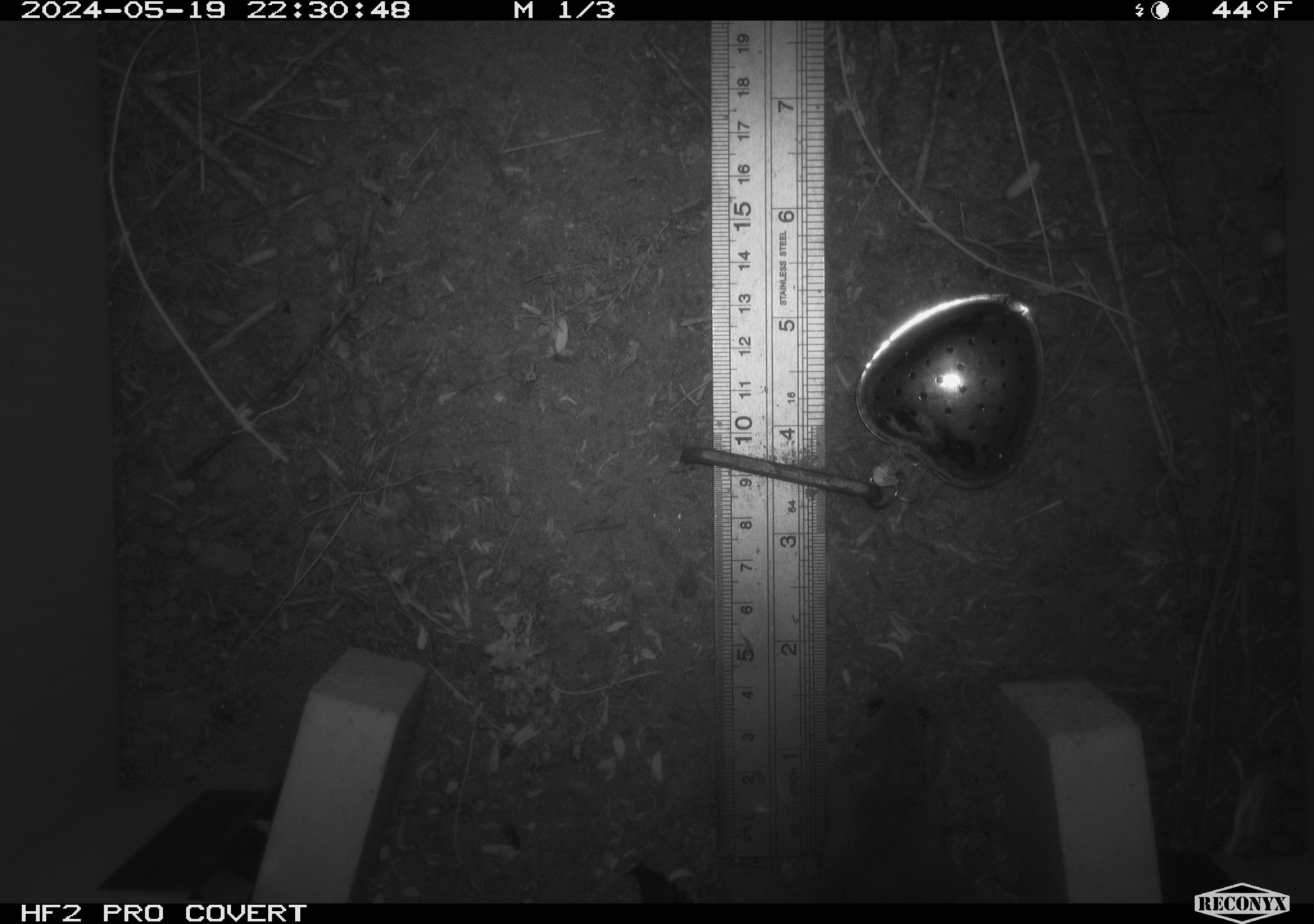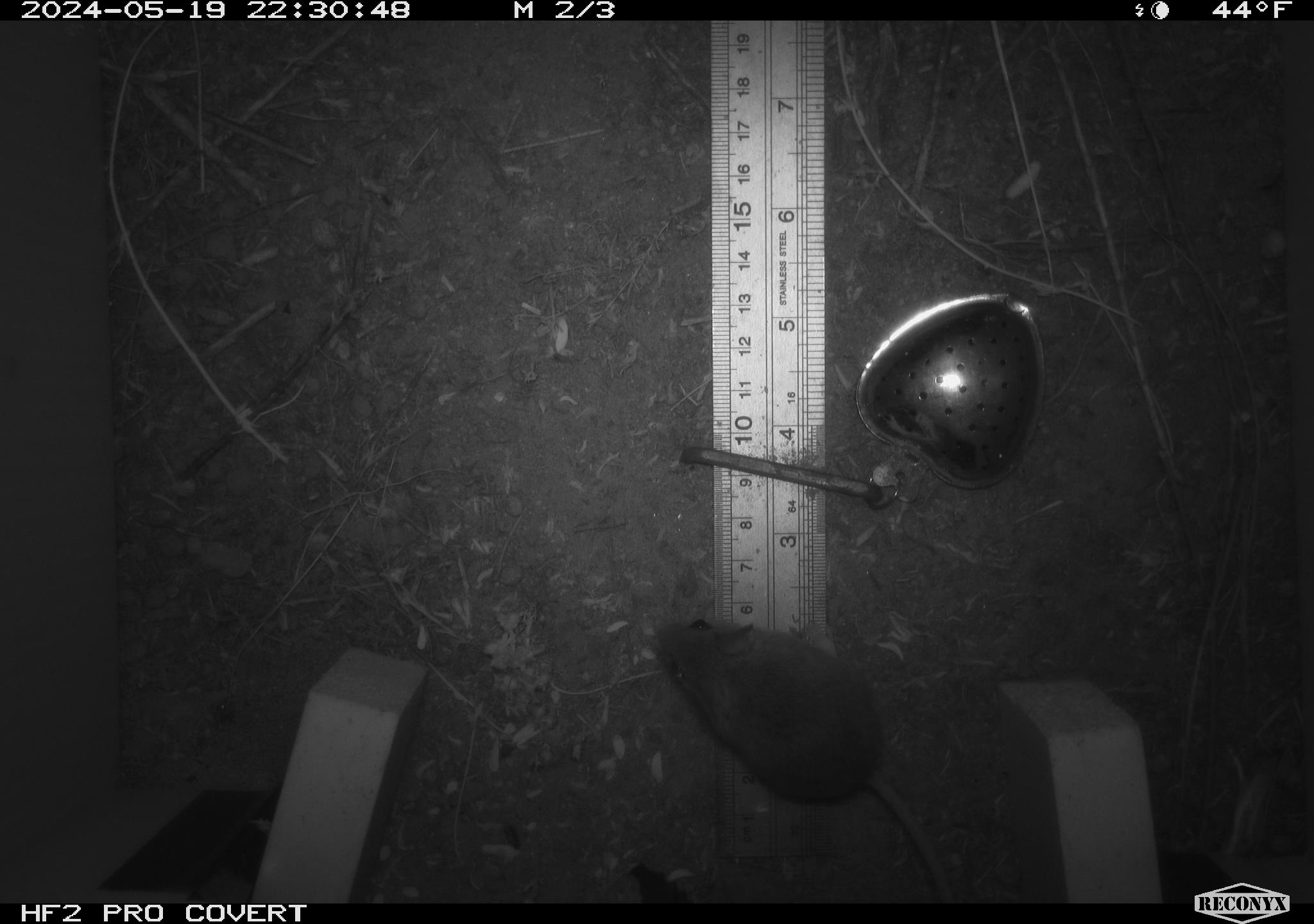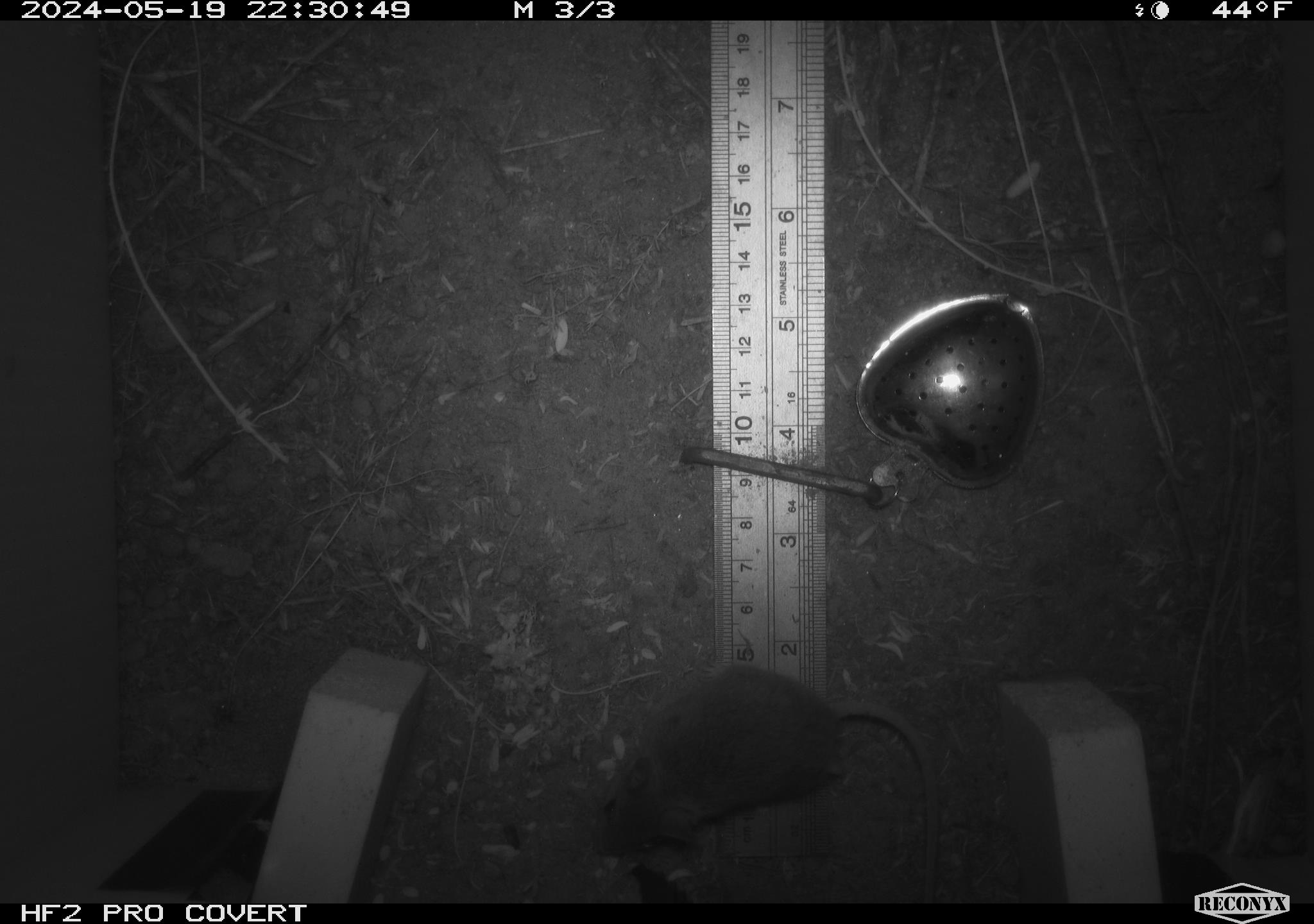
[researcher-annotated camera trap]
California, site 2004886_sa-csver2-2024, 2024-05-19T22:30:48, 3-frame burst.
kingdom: Animalia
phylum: Chordata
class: Mammalia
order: Rodentia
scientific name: Rodentia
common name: rodent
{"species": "rodent (Rodentia)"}